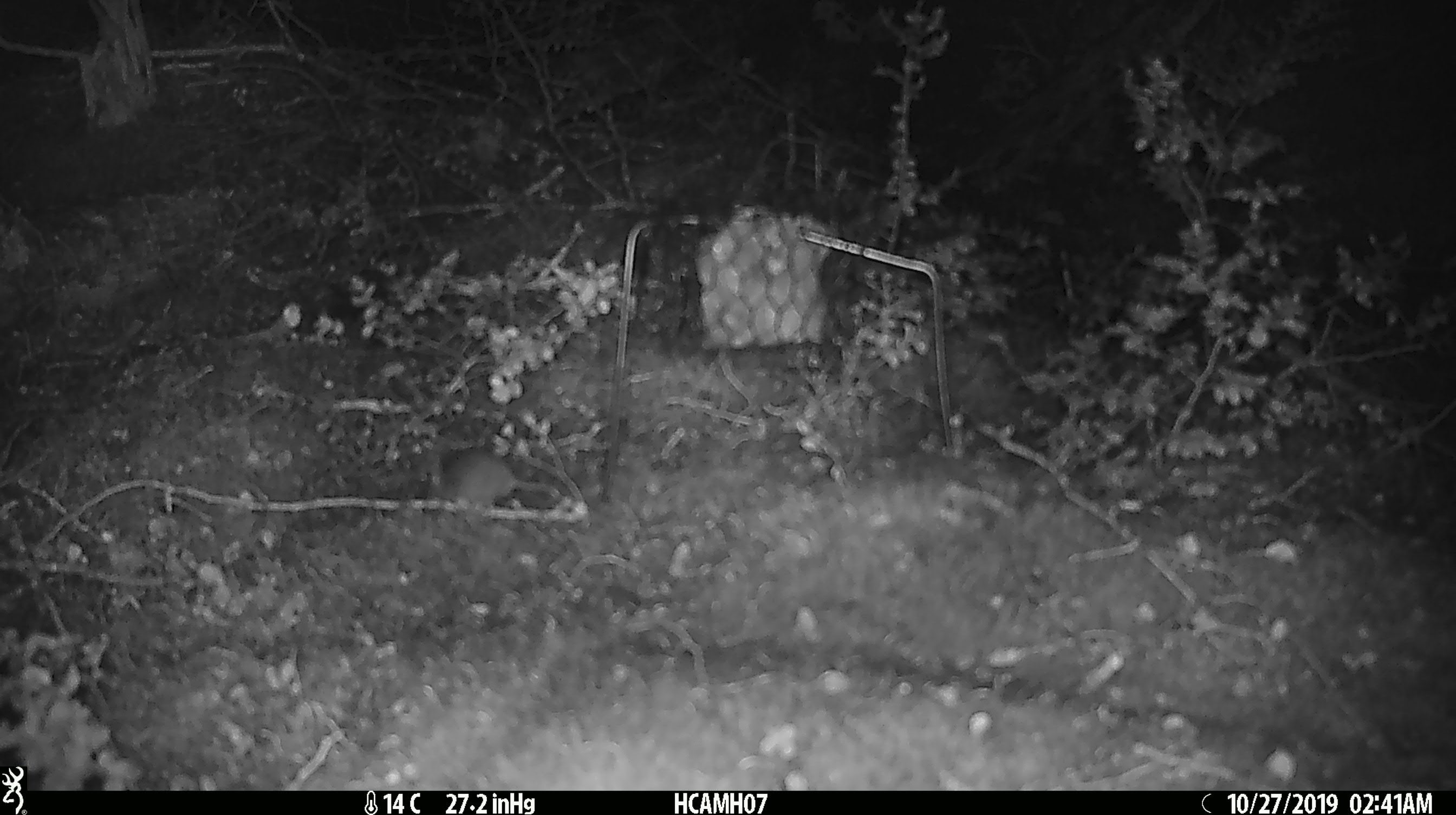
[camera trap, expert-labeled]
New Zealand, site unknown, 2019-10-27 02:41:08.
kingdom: Animalia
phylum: Chordata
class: Mammalia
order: Rodentia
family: Muridae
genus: Mus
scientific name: Mus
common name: mouse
Mouse (Mus).